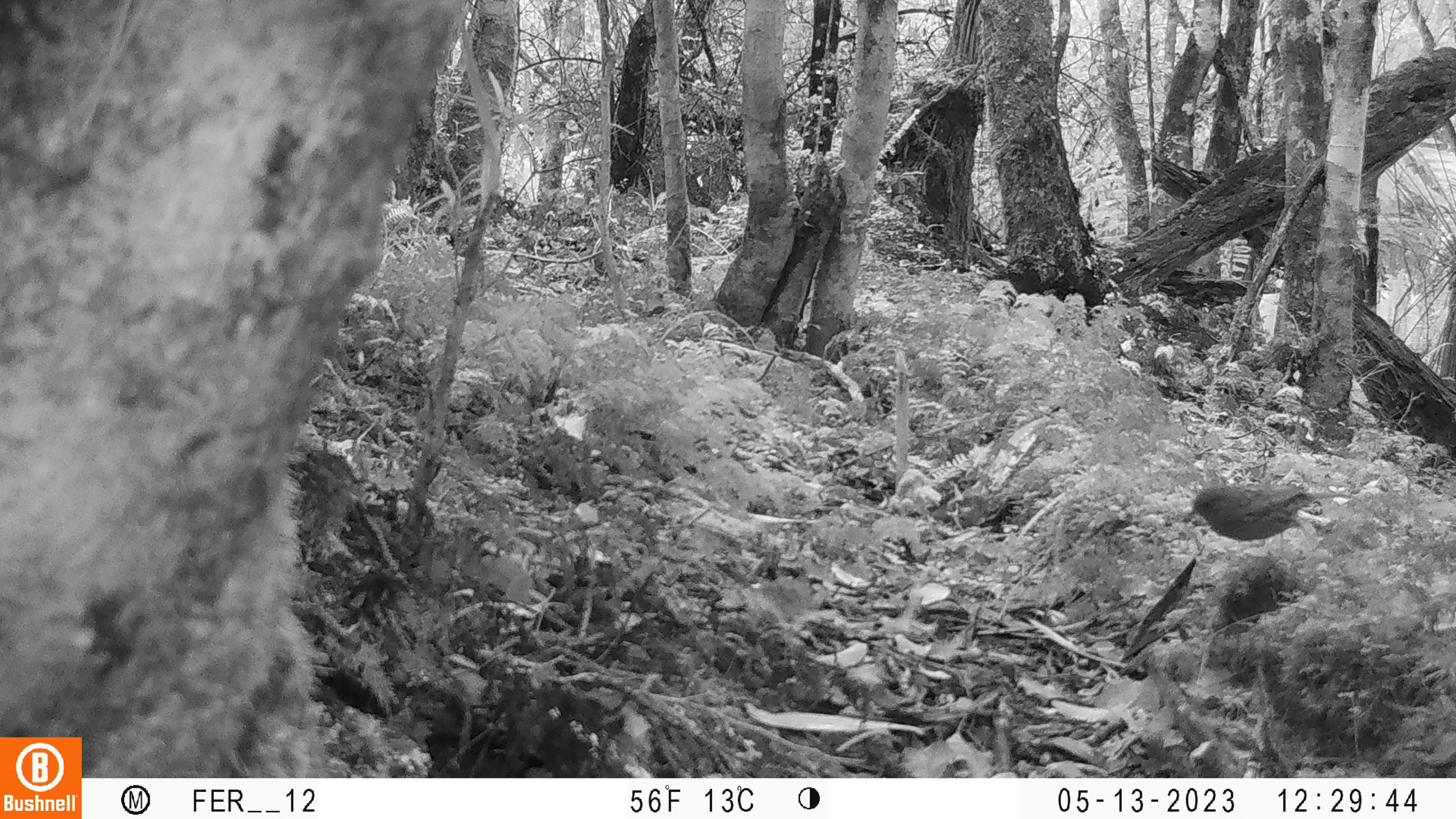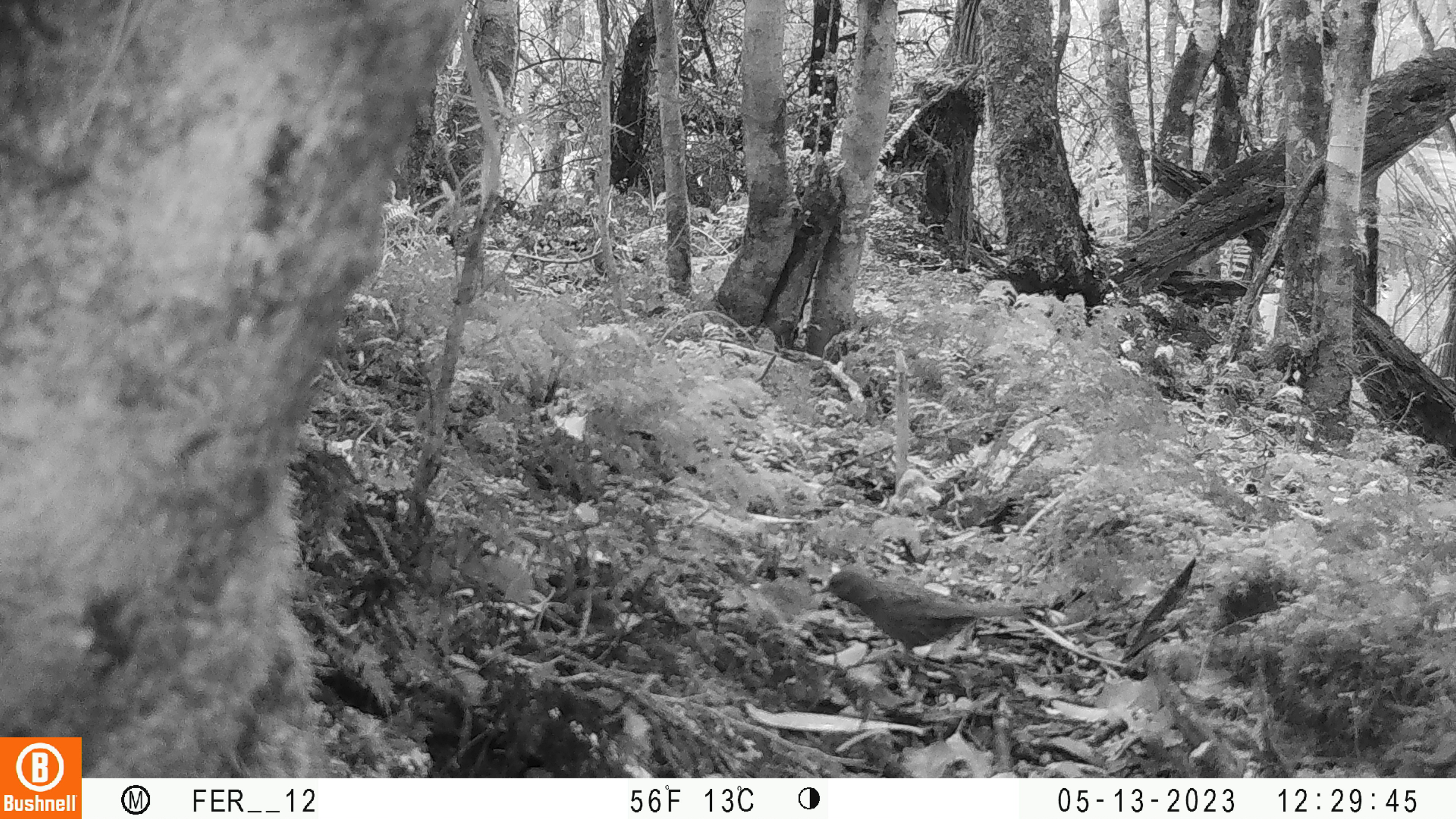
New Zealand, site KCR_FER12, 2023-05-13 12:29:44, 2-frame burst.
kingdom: Animalia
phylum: Chordata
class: Aves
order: Passeriformes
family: Prunellidae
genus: Prunella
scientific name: Prunella modularis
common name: dunnock